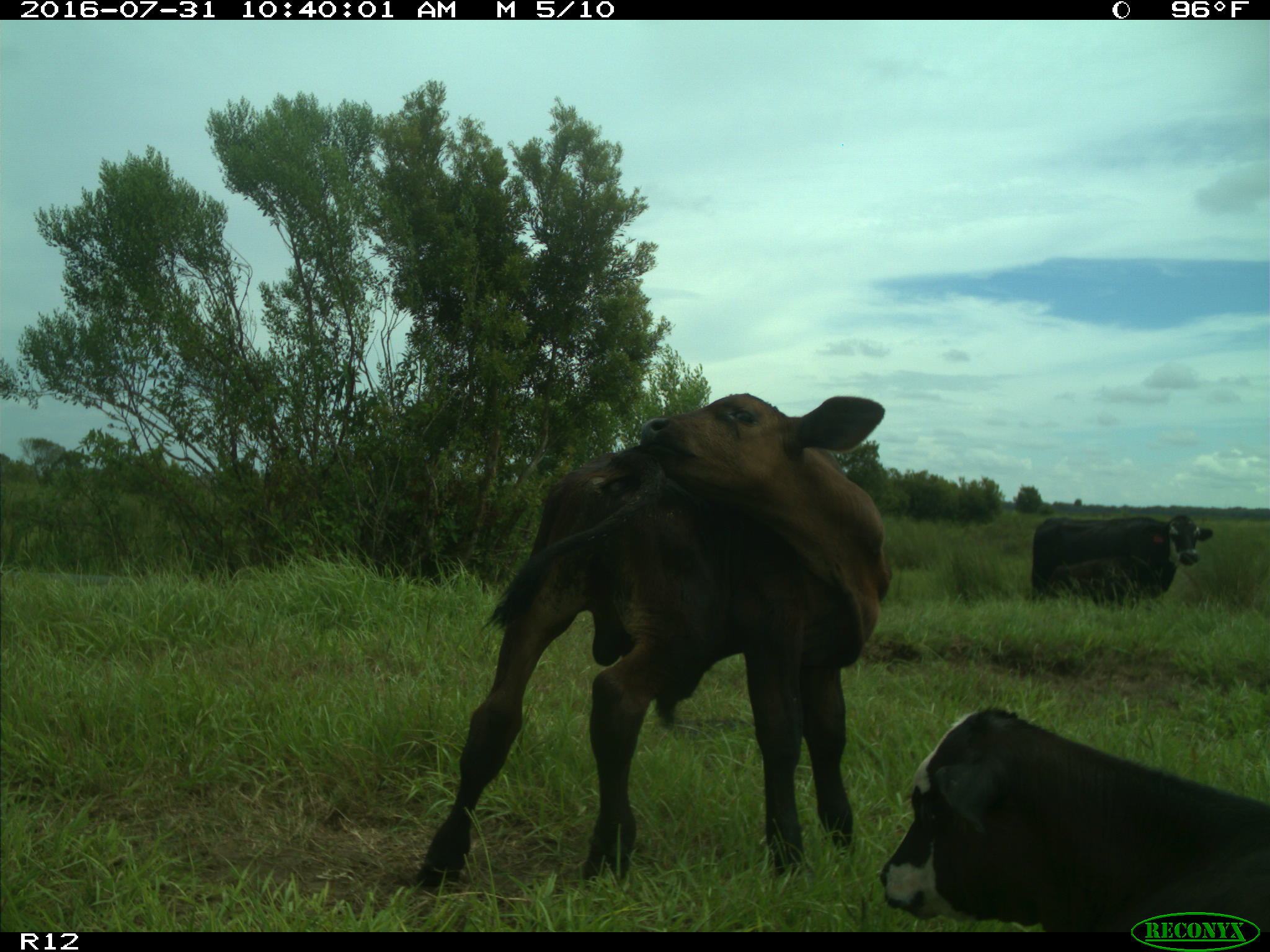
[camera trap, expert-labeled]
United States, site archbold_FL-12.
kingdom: Animalia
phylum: Chordata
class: Mammalia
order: Artiodactyla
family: Bovidae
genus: Bos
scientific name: Bos taurus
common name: domestic cow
Bos taurus (domestic cow).